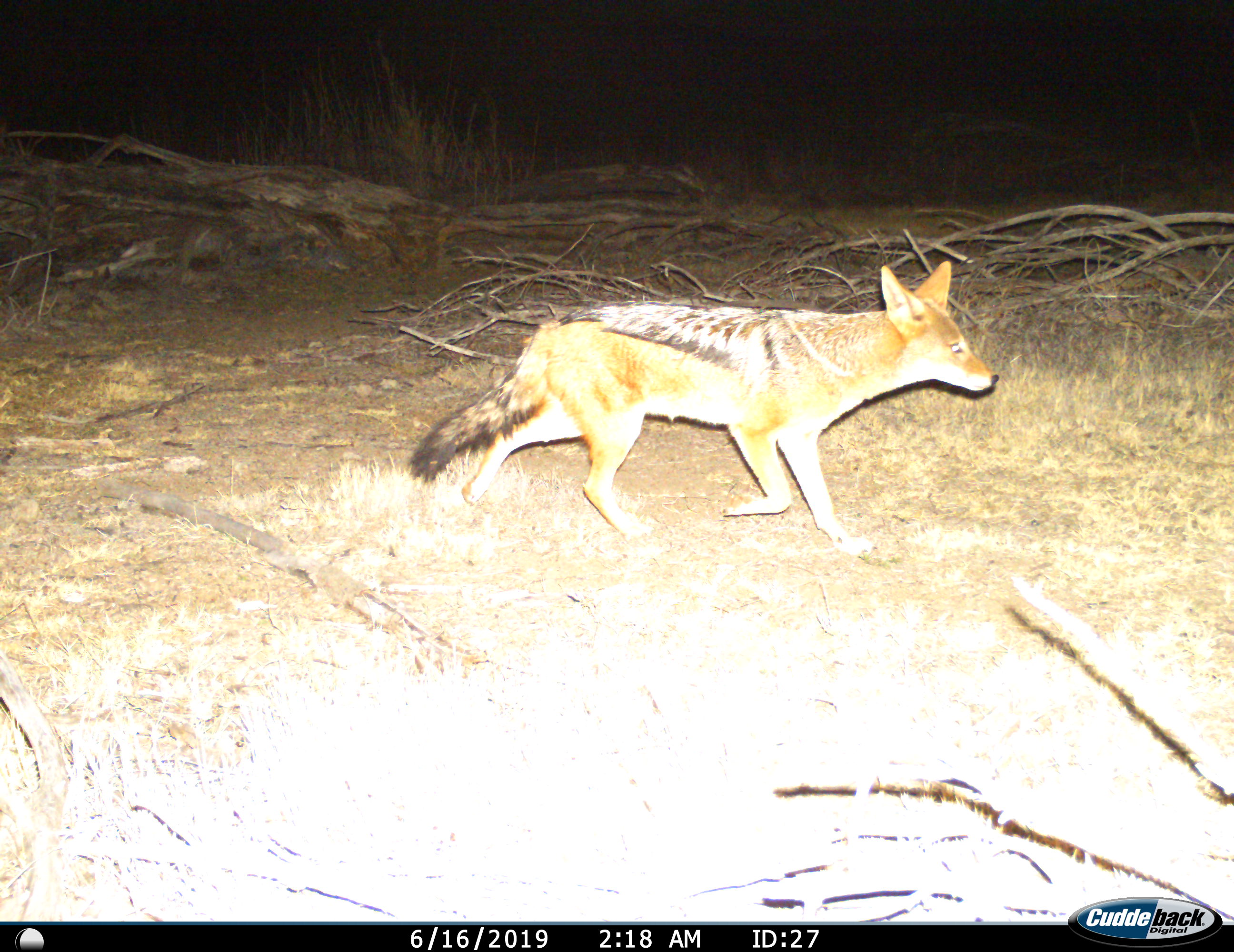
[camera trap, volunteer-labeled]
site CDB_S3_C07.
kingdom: Animalia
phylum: Chordata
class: Mammalia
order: Carnivora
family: Canidae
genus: Lupulella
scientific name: Lupulella mesomelas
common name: black-backed jackal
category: jackalblackbacked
Jackalblackbacked (black-backed jackal) (Lupulella mesomelas), count 1. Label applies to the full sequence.